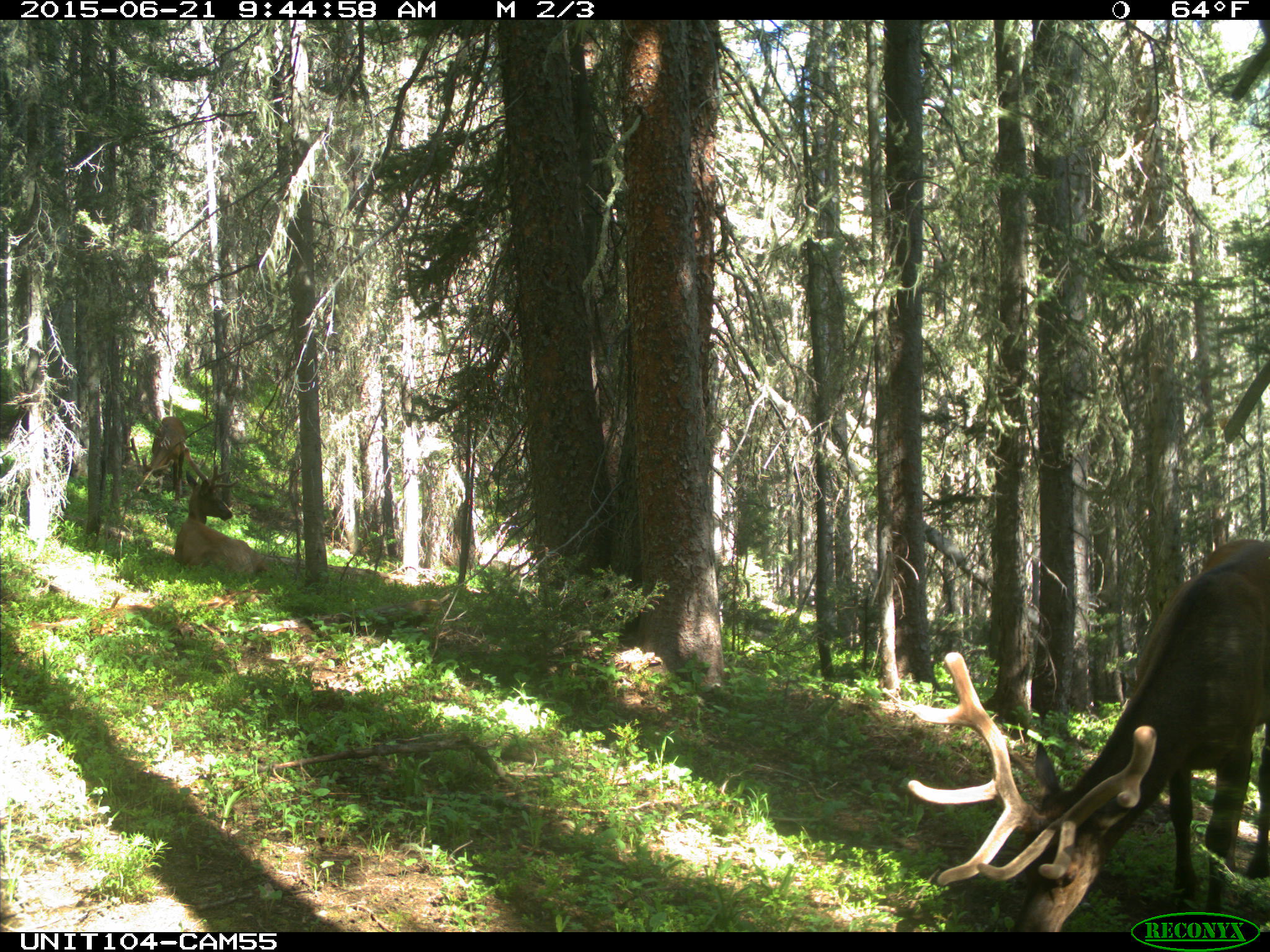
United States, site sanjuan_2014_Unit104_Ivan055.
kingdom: Animalia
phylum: Chordata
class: Mammalia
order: Artiodactyla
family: Cervidae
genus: Cervus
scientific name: Cervus elaphus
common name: red deer